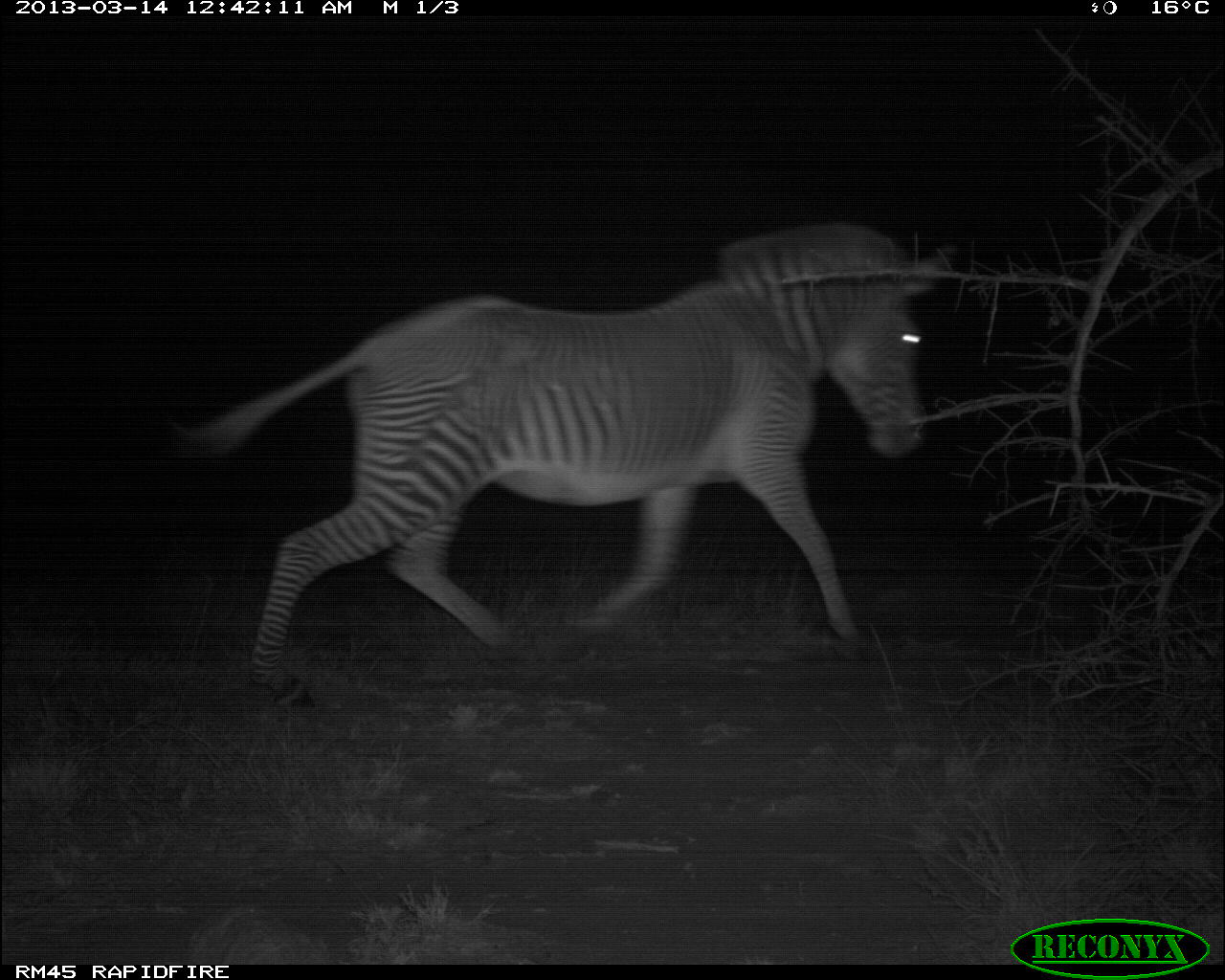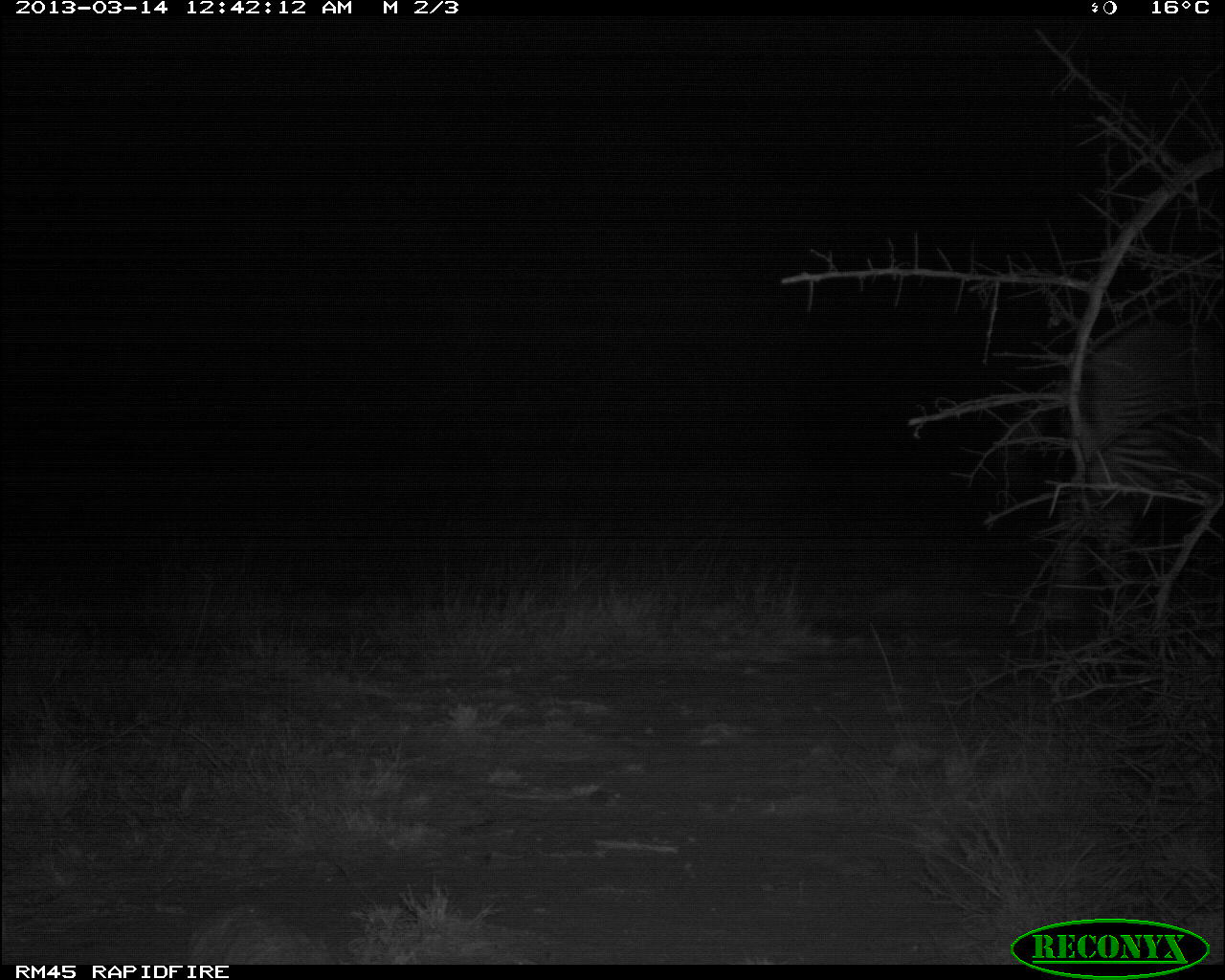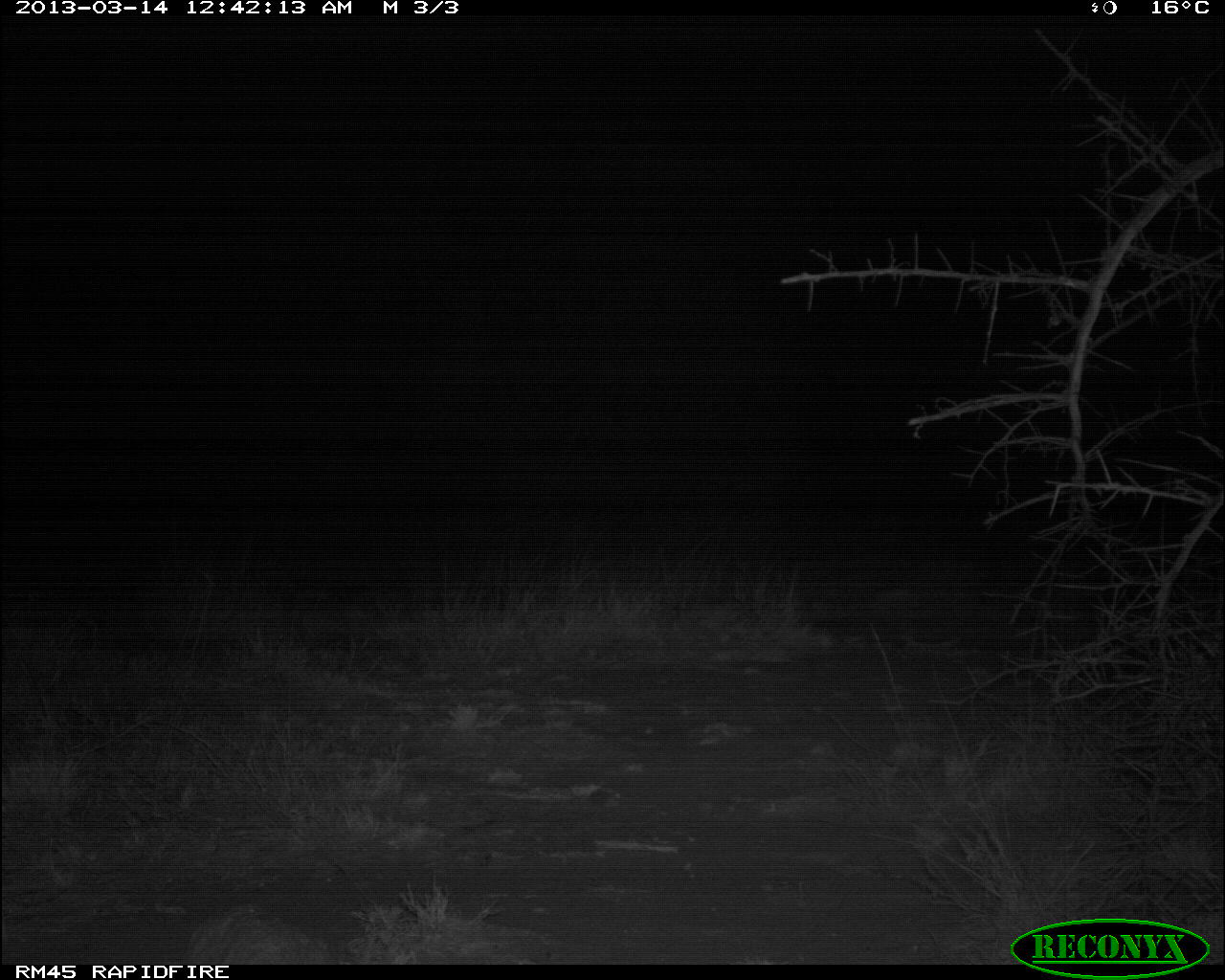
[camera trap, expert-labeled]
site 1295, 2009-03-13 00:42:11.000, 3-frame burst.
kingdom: Animalia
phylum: Chordata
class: Mammalia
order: Perissodactyla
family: Equidae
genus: Equus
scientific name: Equus grevyi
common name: grévy's zebra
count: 1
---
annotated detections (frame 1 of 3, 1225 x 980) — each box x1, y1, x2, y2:
equus grevyi: 179, 214, 931, 676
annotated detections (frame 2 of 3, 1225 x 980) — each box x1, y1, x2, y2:
equus grevyi: 1020, 293, 1217, 615